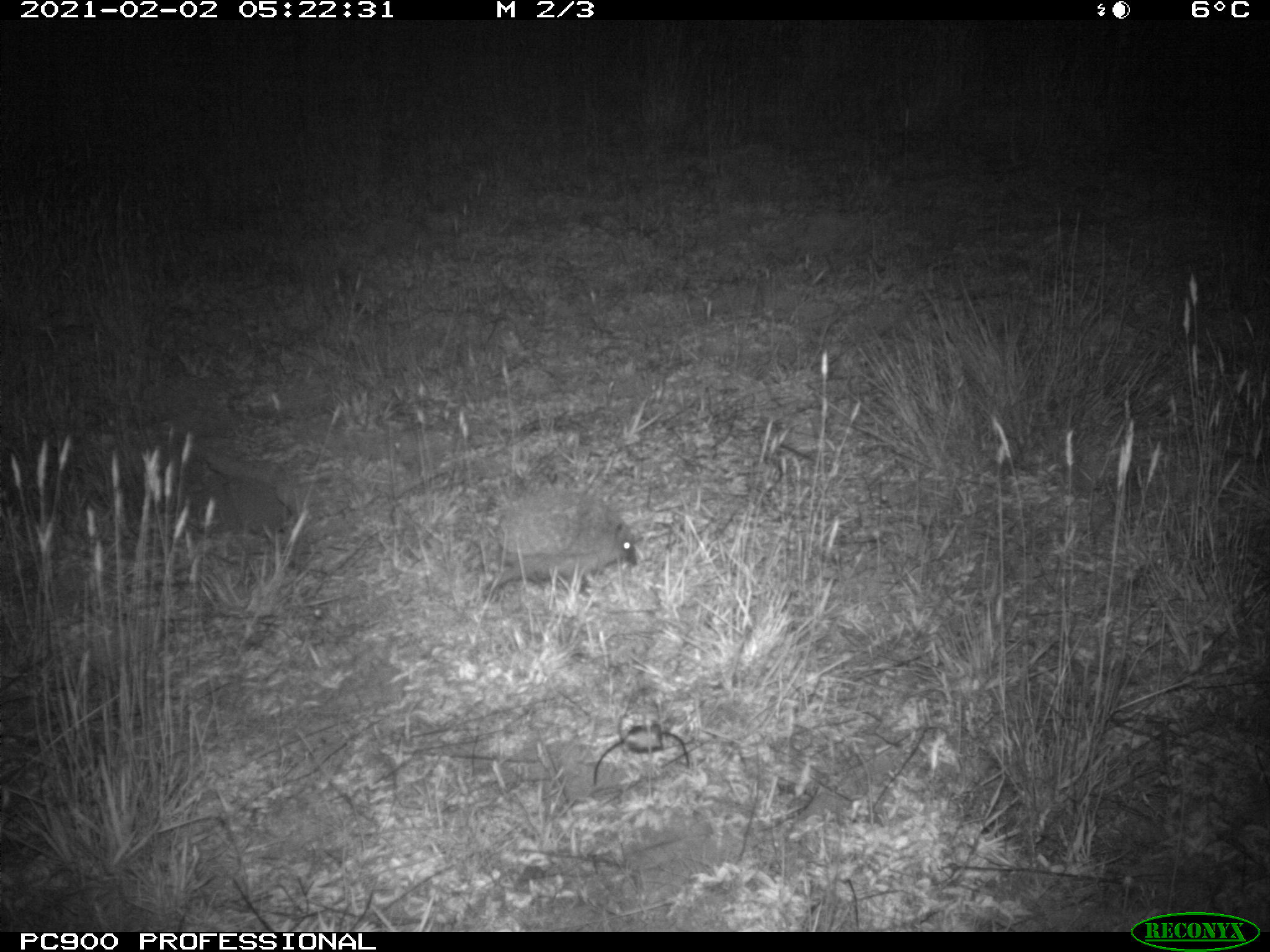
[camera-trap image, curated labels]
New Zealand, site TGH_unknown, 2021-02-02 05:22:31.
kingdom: Animalia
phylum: Chordata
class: Mammalia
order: Eulipotyphla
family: Erinaceidae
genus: Erinaceus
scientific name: Erinaceus europaeus europaeus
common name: european hedgehog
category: hedgehog